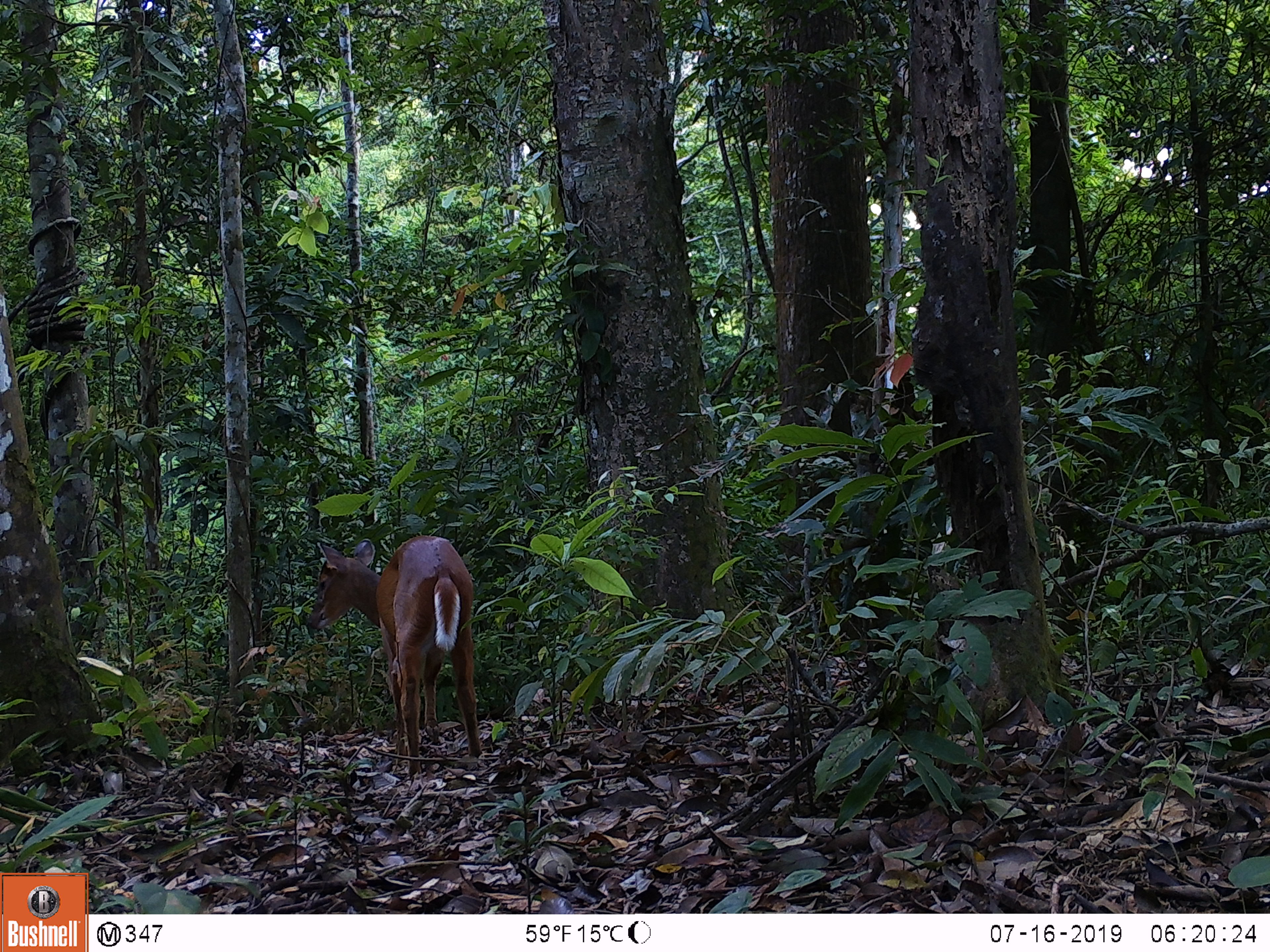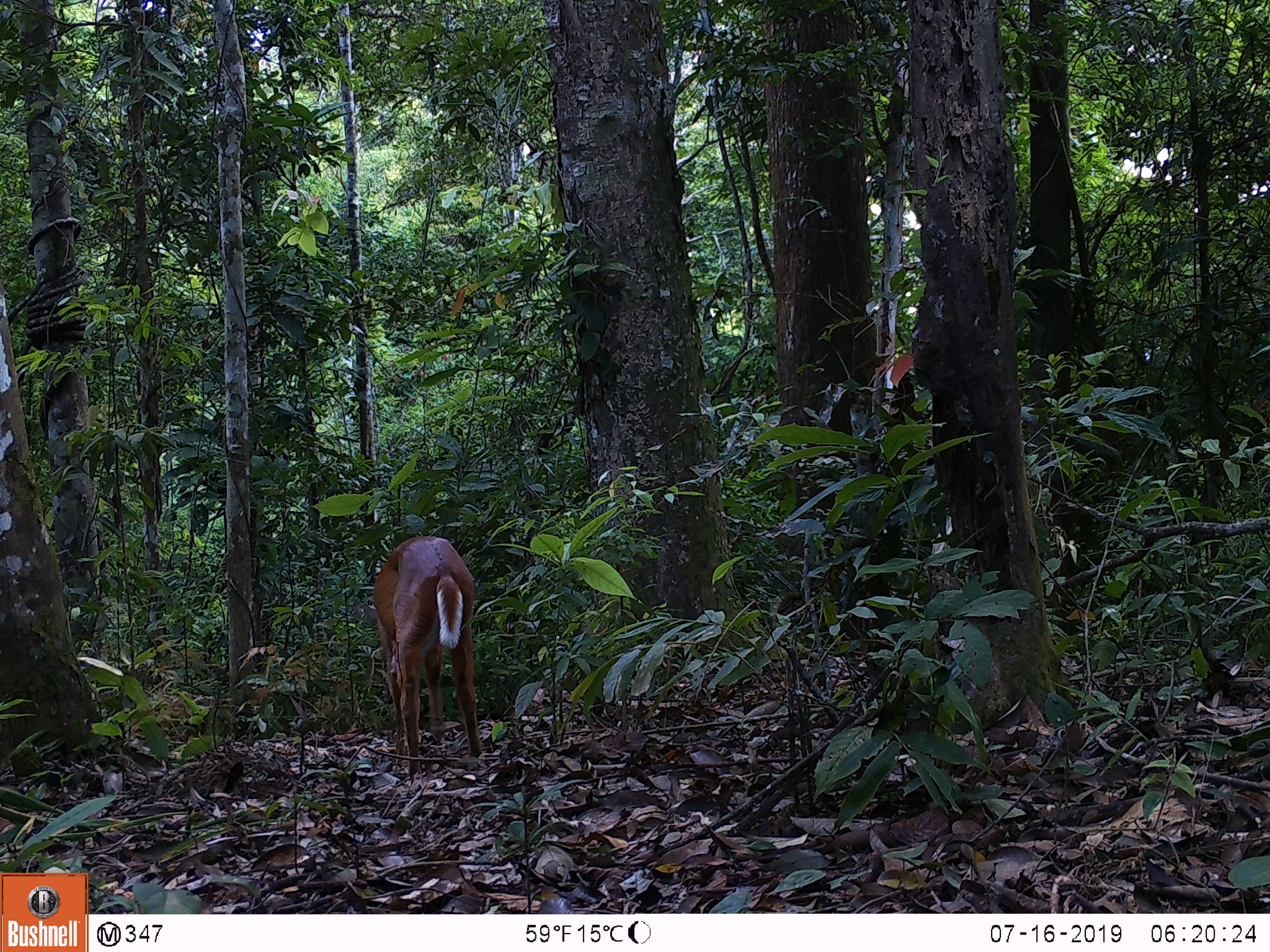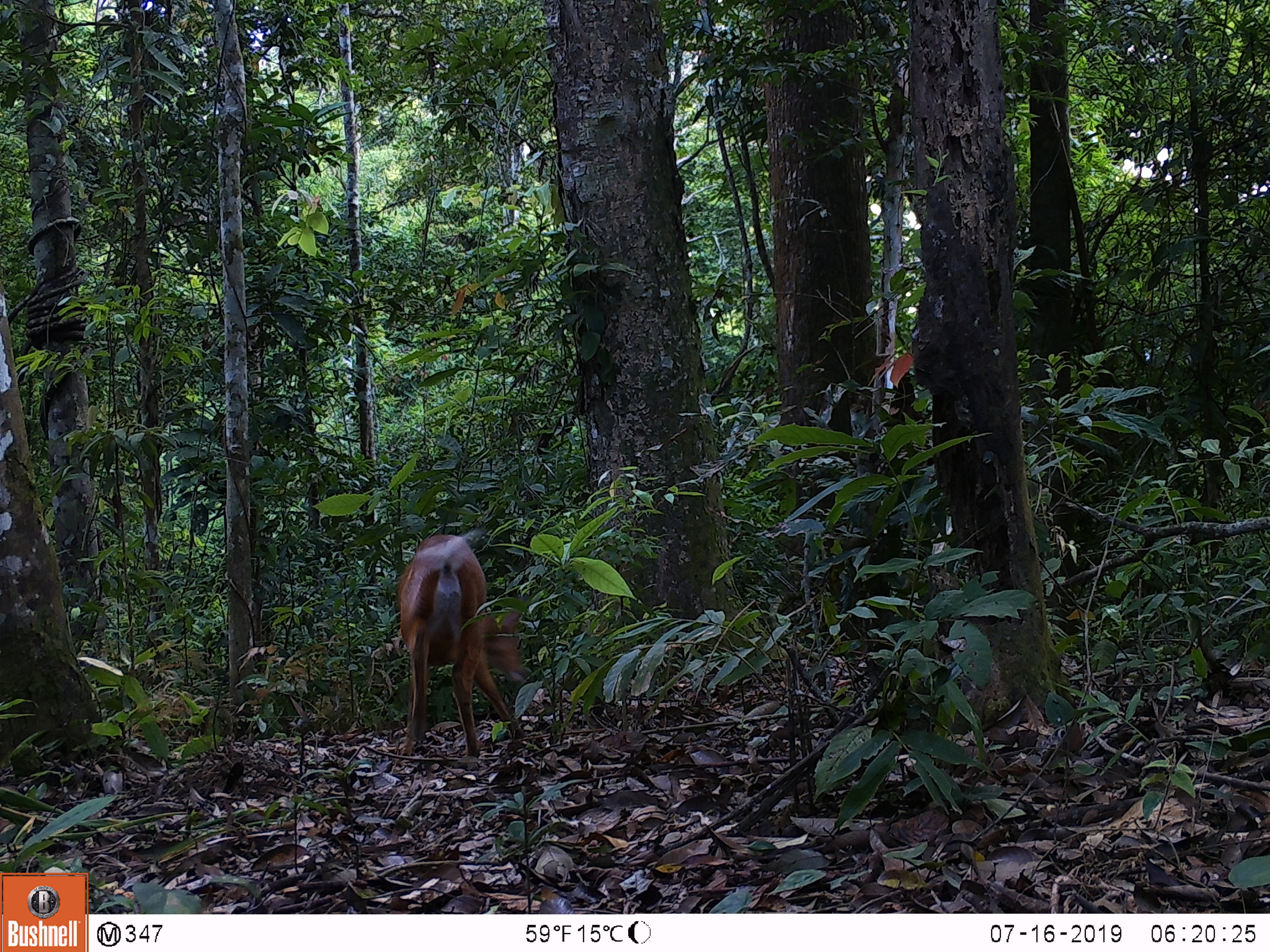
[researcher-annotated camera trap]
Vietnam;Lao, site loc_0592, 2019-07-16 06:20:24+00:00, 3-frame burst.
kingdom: Animalia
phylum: Chordata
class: Mammalia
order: Artiodactyla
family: Cervidae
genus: Muntiacus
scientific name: Muntiacus muntjak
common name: red muntjac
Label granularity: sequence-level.